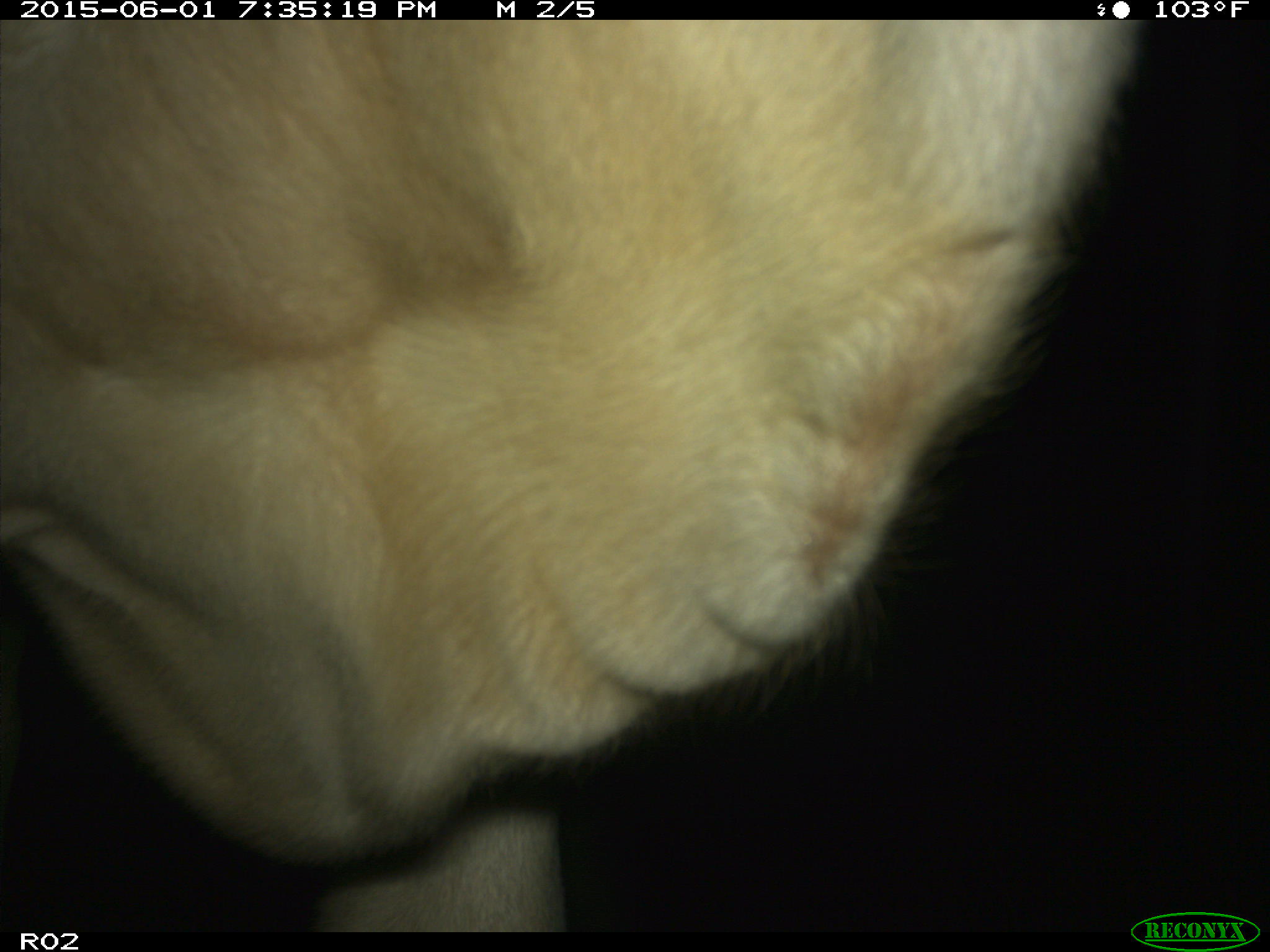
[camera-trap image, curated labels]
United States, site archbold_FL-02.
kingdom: Animalia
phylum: Chordata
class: Mammalia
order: Artiodactyla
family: Bovidae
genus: Bos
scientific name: Bos taurus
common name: domestic cow